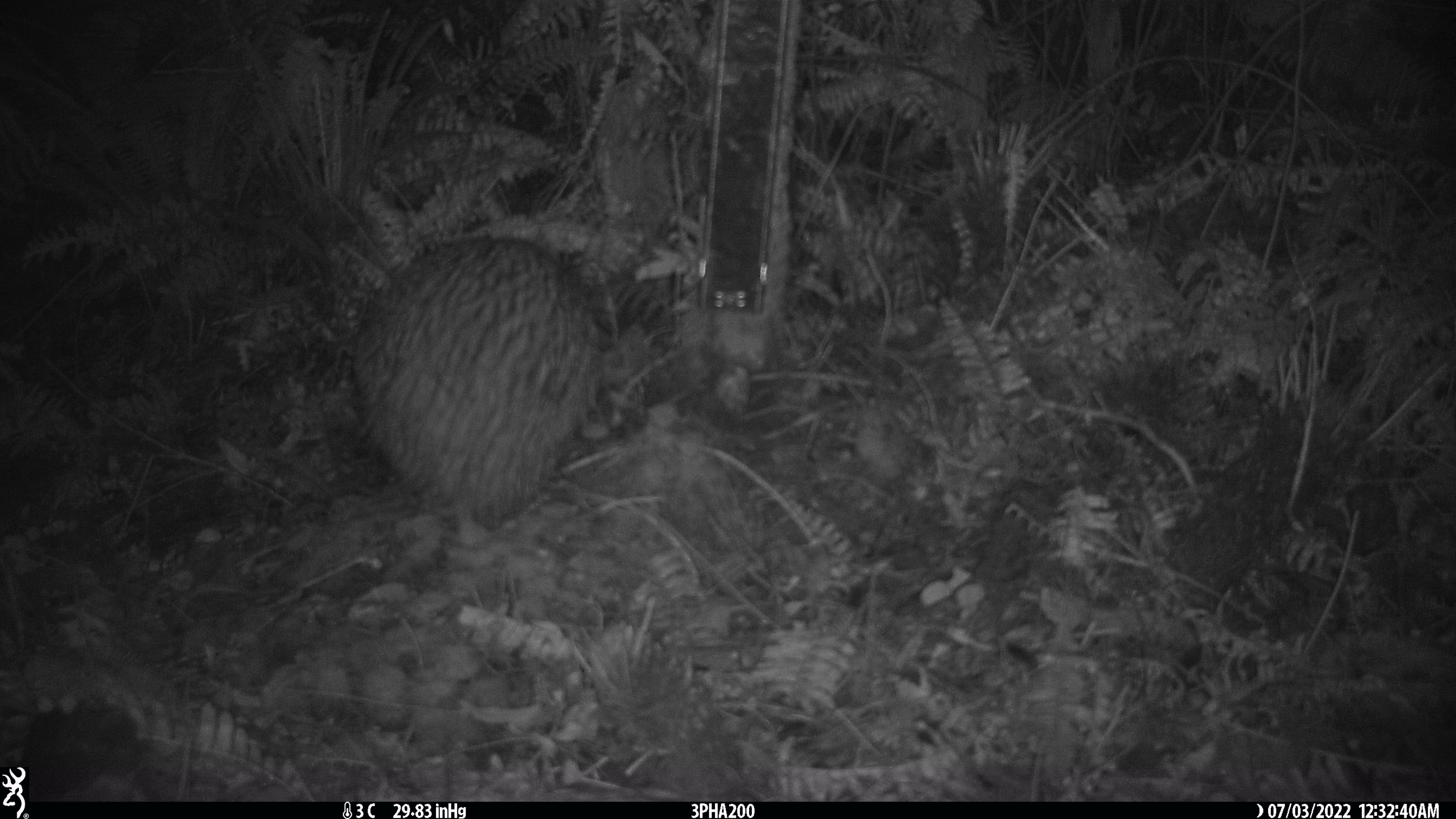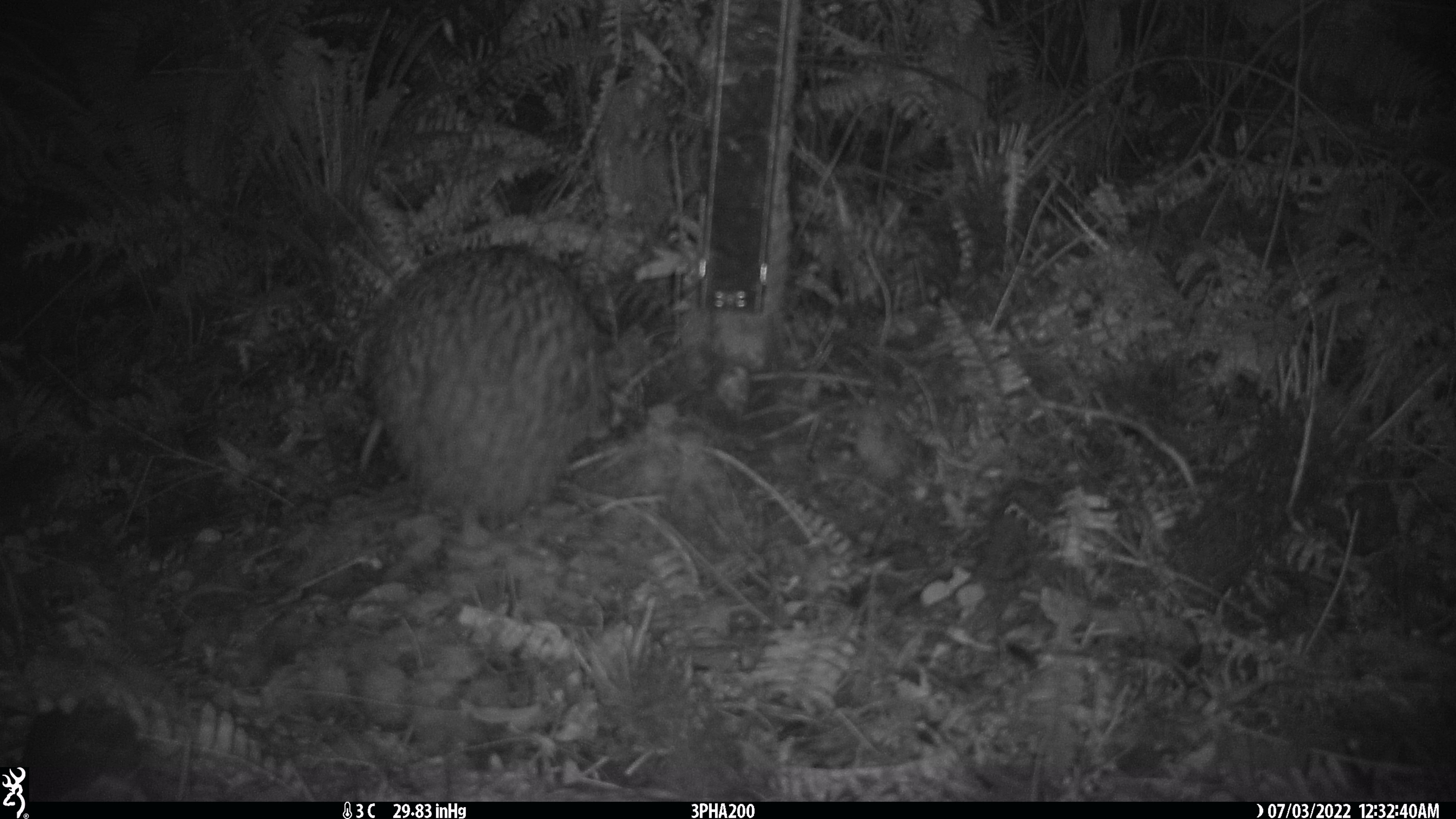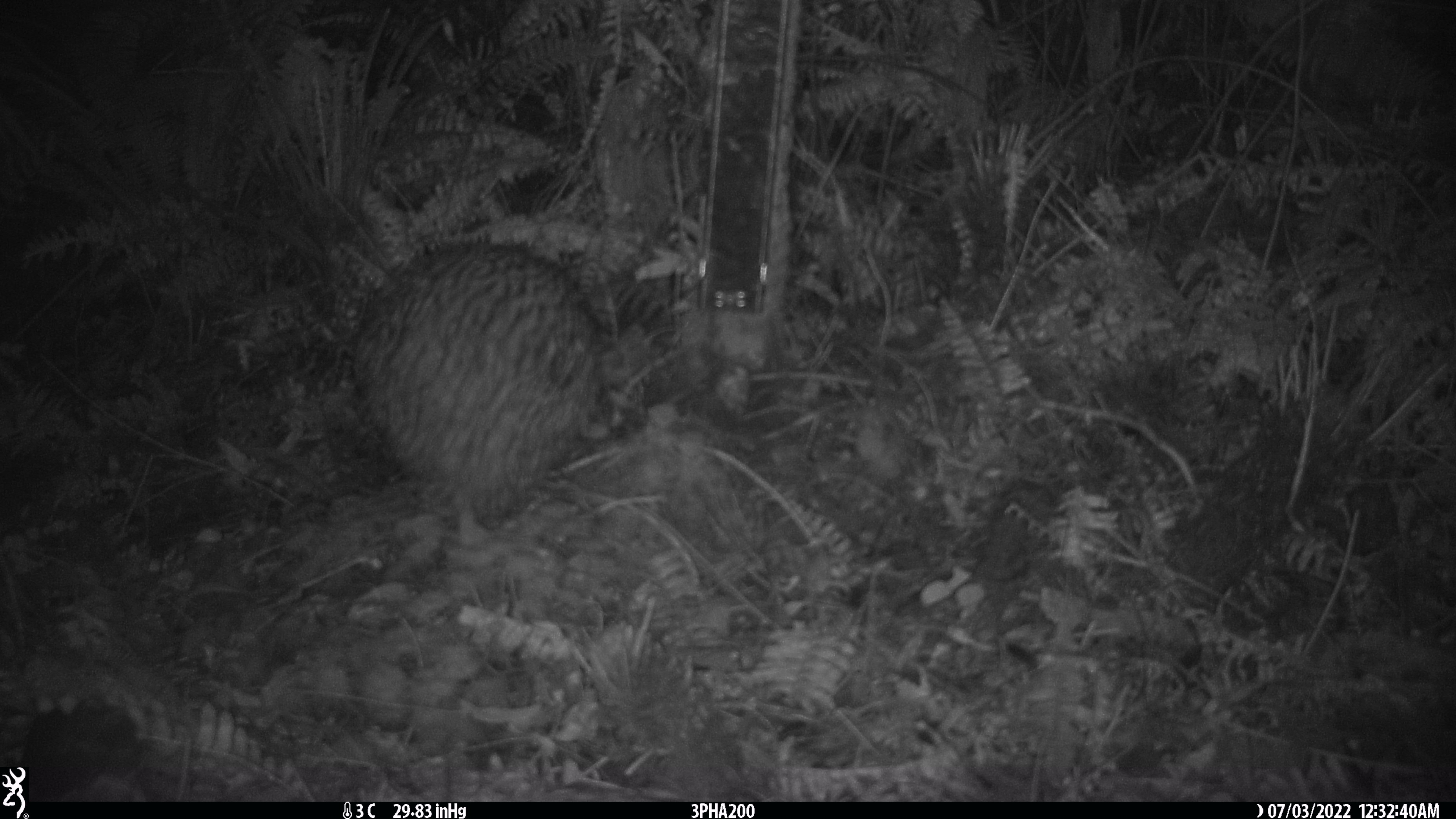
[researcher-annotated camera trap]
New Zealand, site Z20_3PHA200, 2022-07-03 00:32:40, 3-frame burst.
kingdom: Animalia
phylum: Chordata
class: Aves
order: Apterygiformes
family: Apterygidae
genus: Apteryx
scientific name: Apteryx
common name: kiwi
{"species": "kiwi (Apteryx)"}